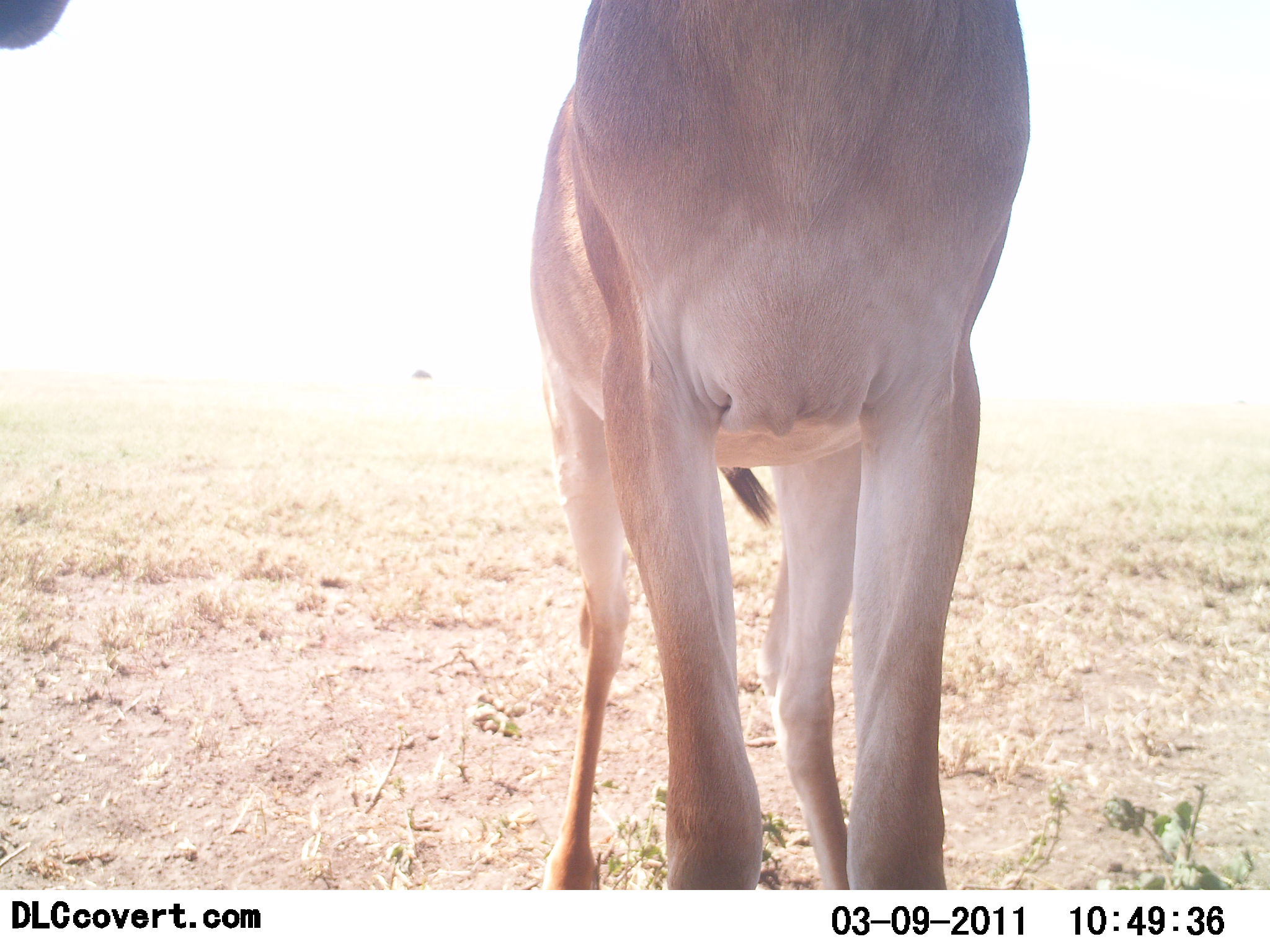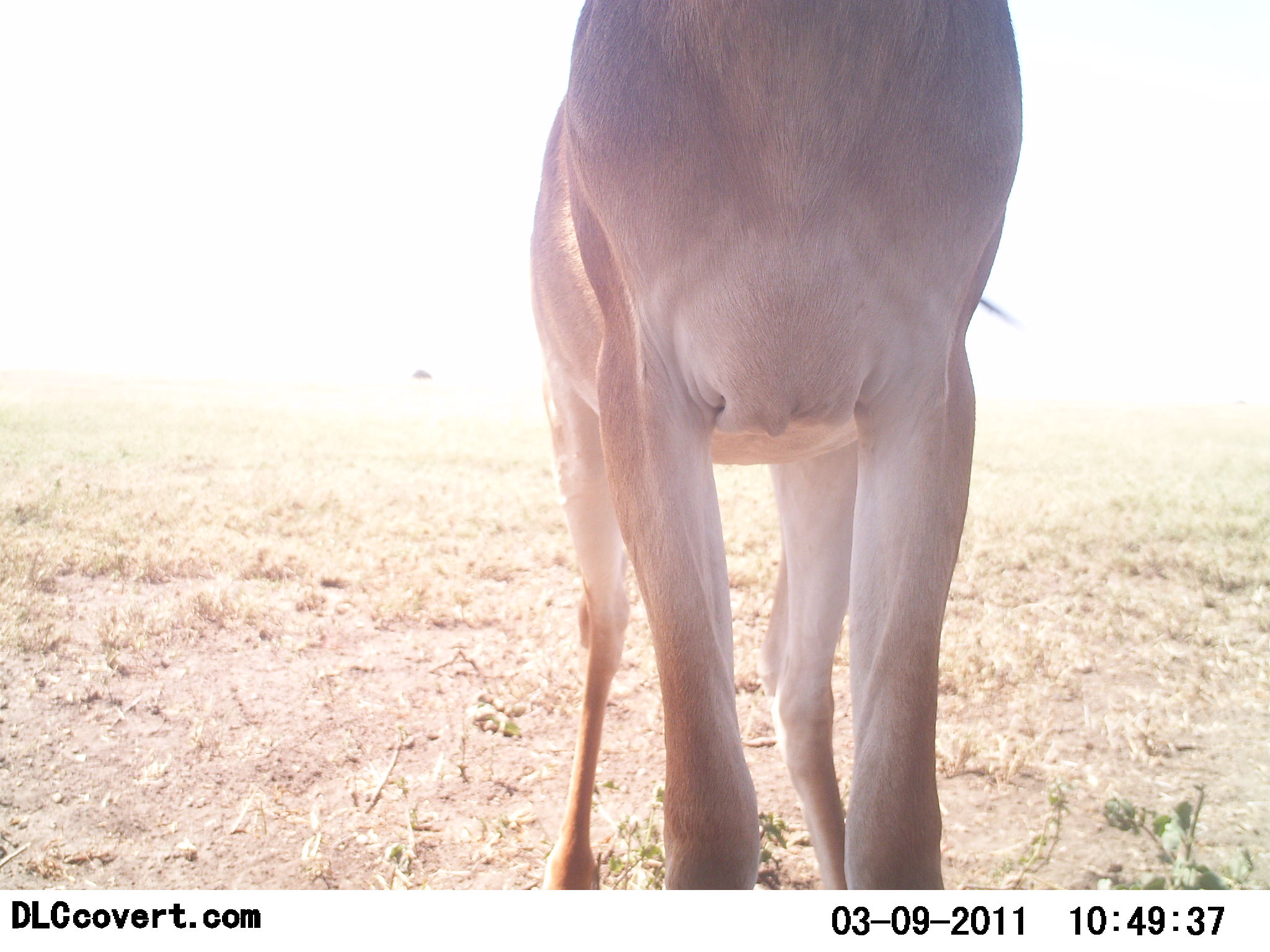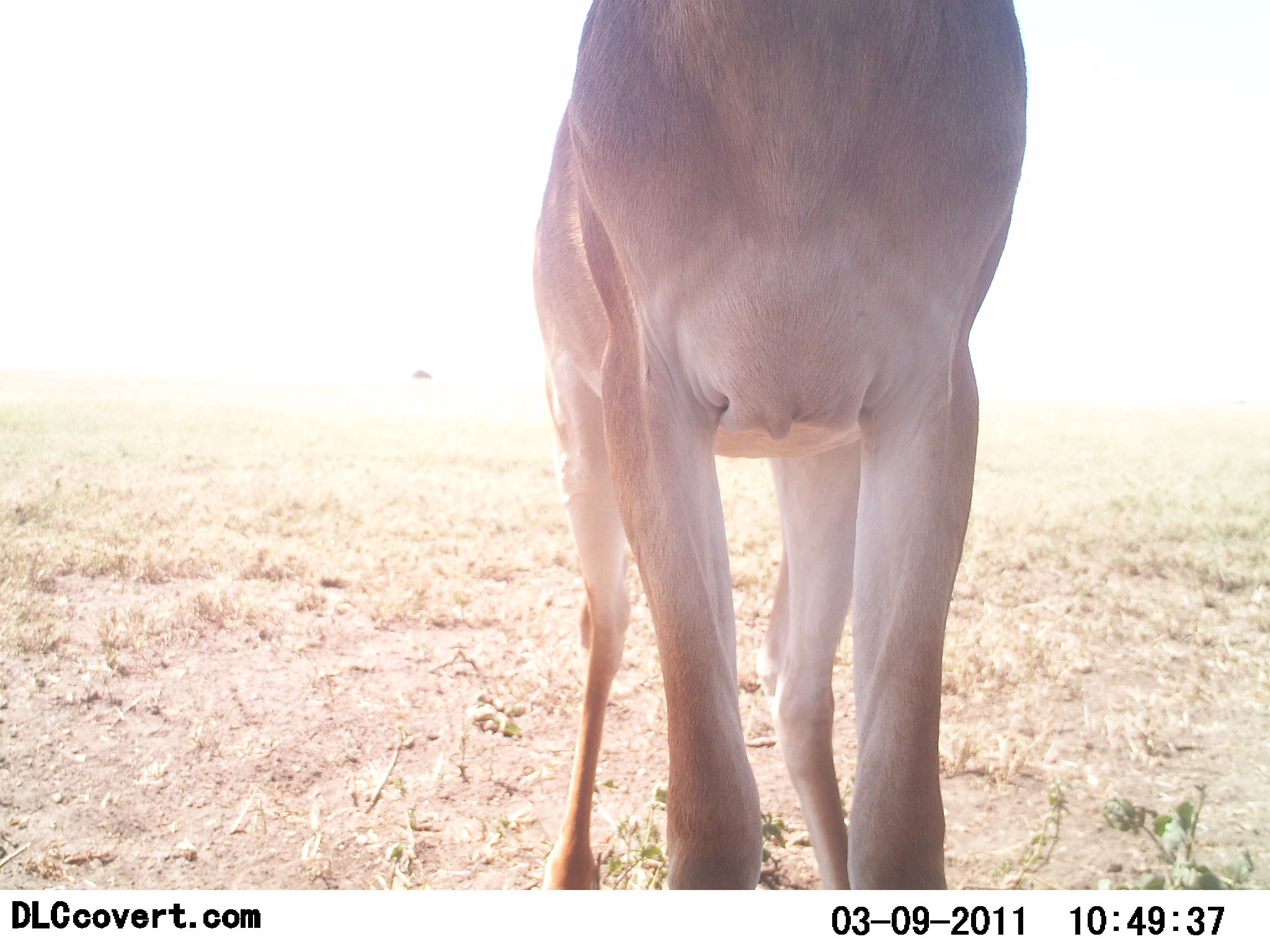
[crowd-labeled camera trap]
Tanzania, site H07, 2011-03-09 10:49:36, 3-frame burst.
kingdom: Animalia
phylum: Chordata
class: Mammalia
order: Artiodactyla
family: Bovidae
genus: Alcelaphus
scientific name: Alcelaphus buselaphus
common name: hartebeest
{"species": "hartebeest (Alcelaphus buselaphus)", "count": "1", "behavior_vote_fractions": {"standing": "90%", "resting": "0%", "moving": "0%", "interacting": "10%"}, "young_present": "0%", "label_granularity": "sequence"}